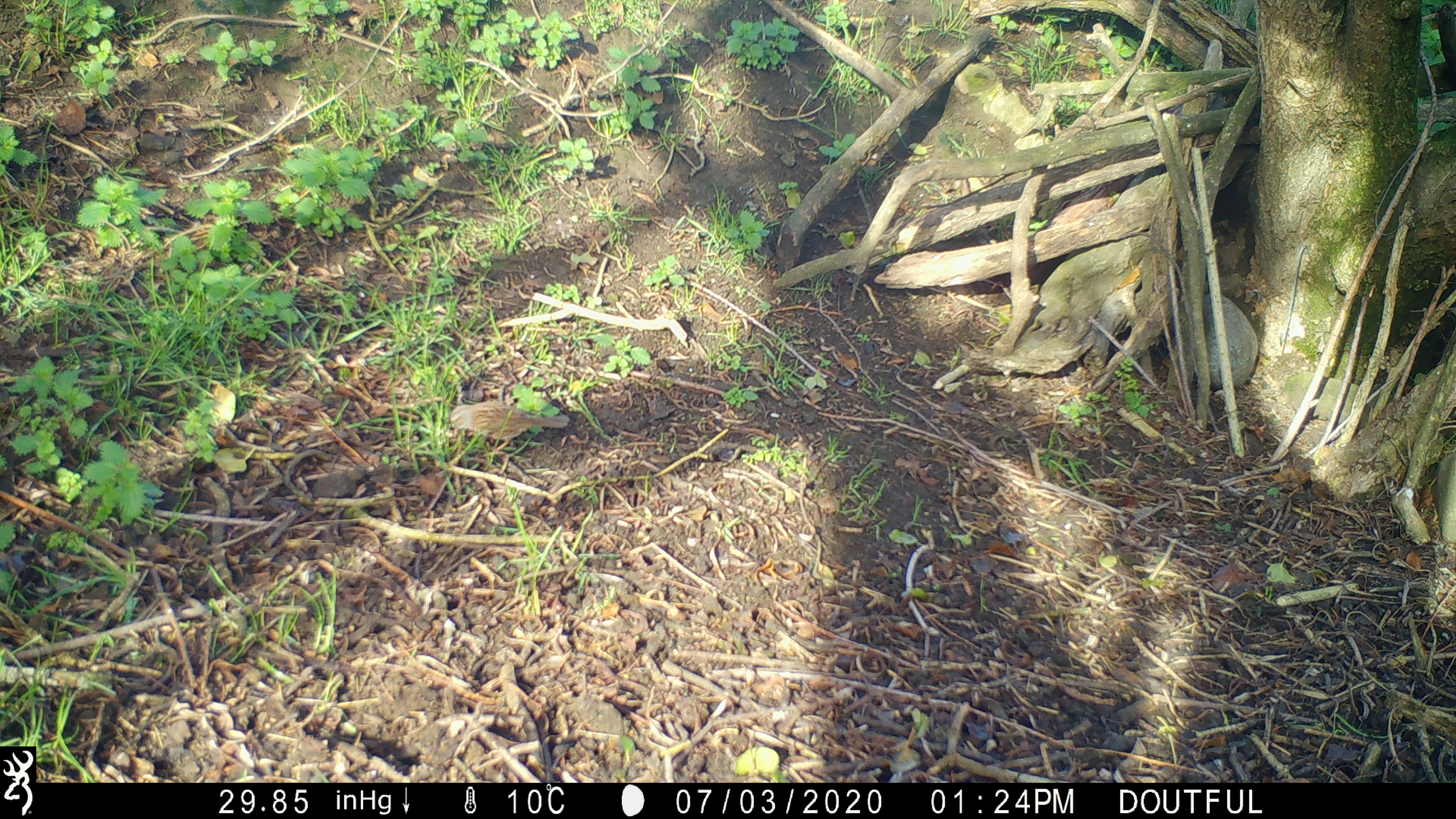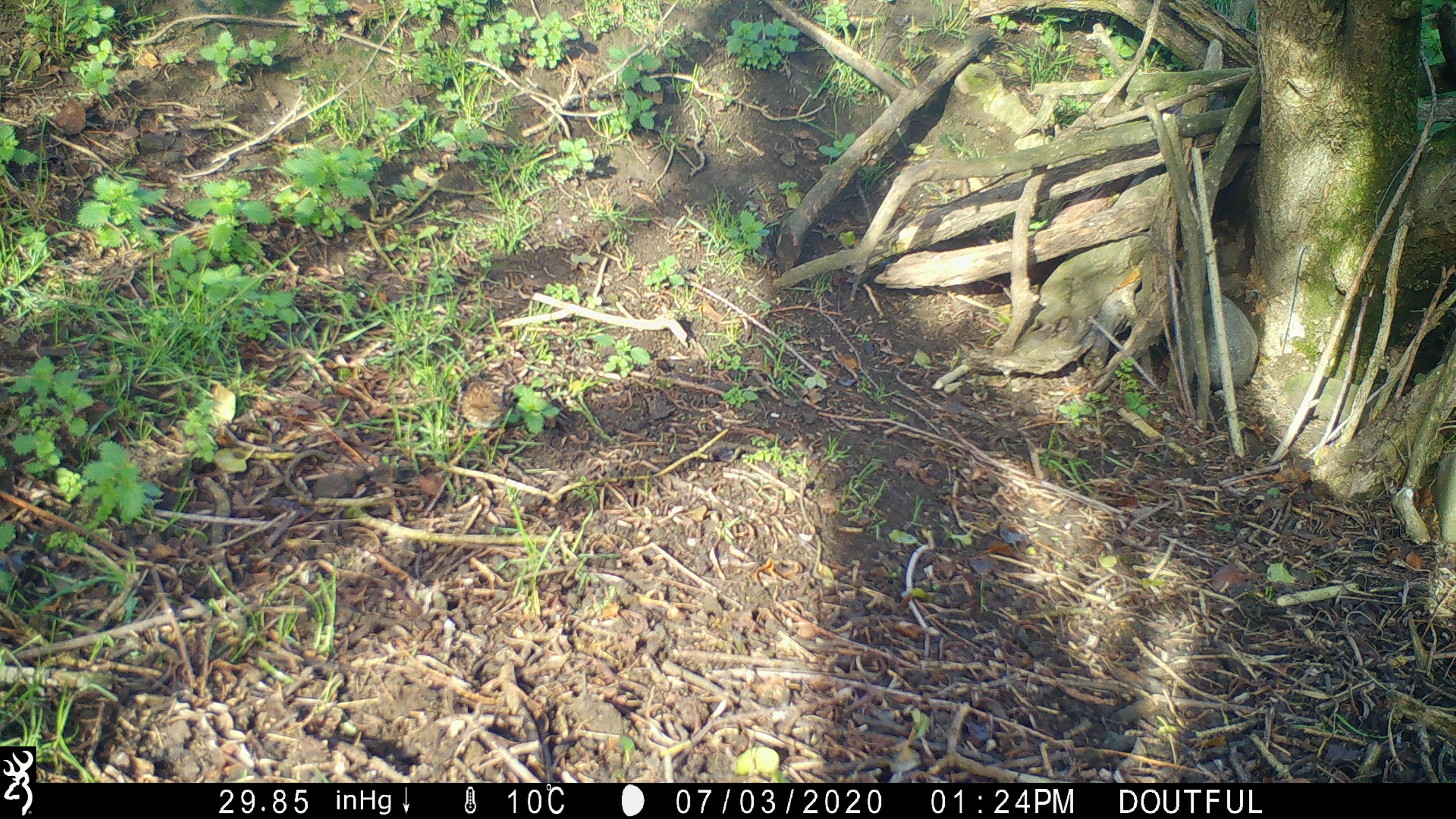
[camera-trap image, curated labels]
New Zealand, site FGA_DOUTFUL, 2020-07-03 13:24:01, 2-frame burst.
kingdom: Animalia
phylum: Chordata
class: Aves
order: Passeriformes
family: Prunellidae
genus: Prunella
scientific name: Prunella modularis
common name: dunnock